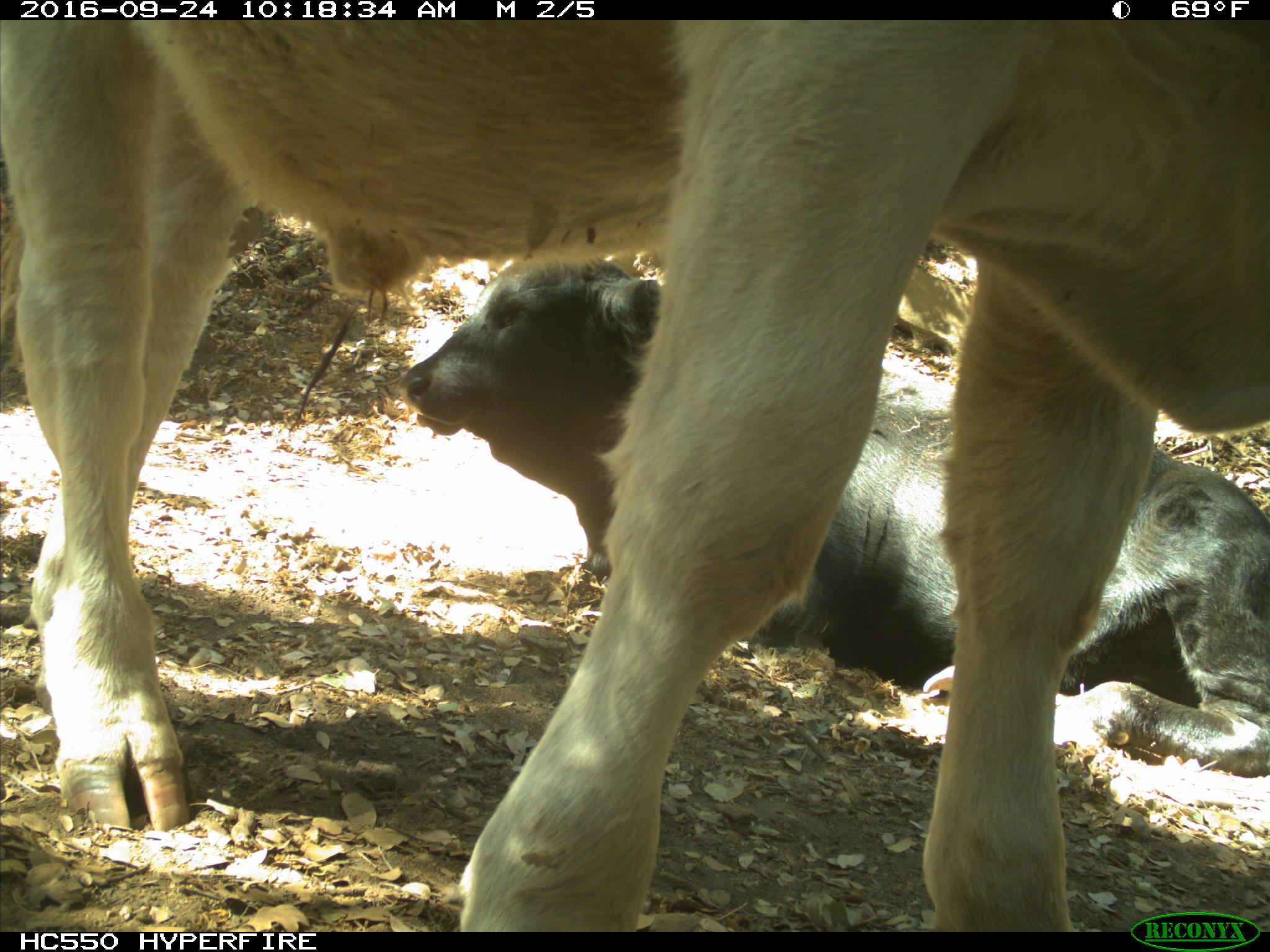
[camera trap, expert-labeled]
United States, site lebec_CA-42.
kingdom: Animalia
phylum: Chordata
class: Mammalia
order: Artiodactyla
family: Bovidae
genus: Bos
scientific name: Bos taurus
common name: domestic cow